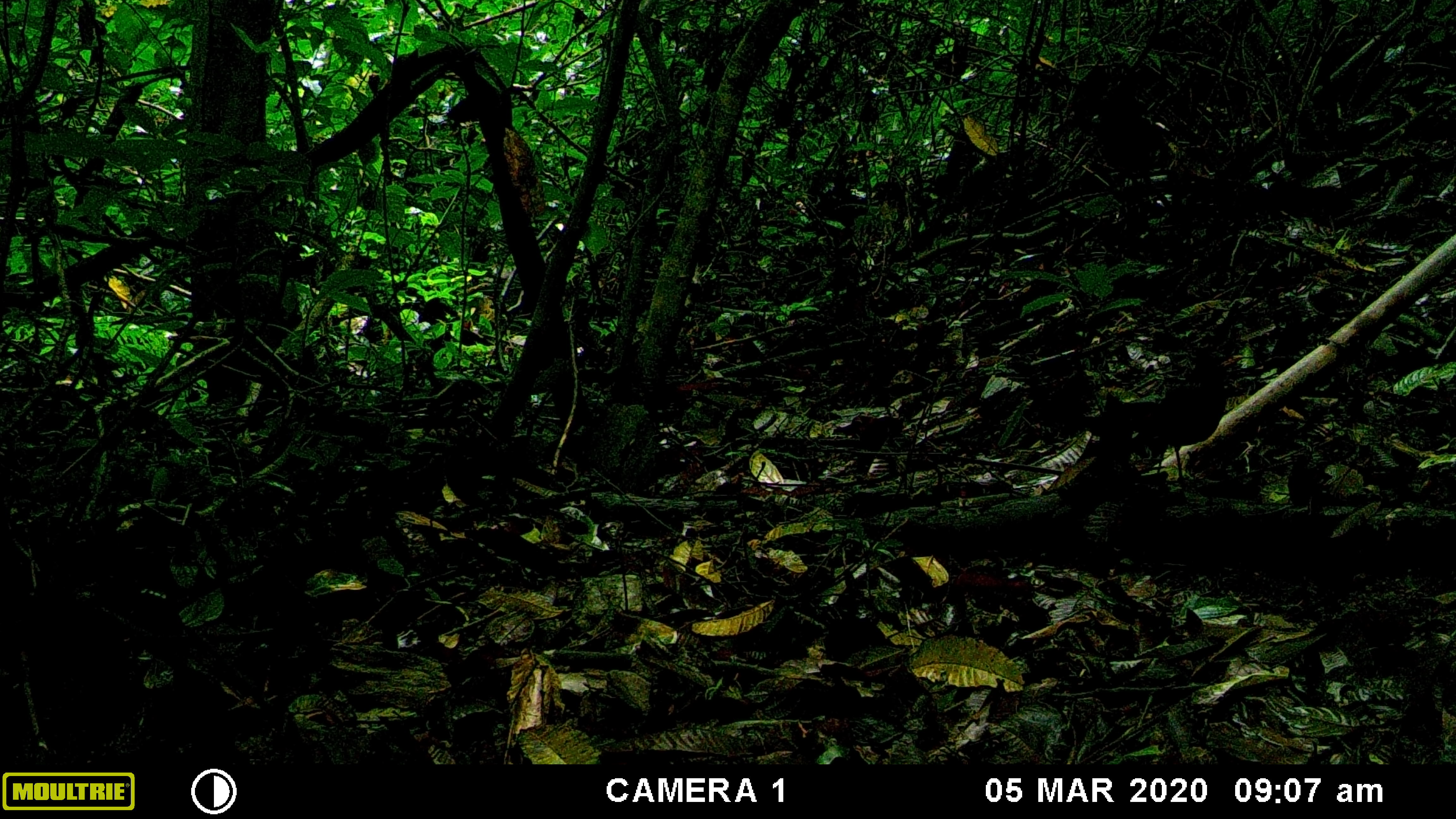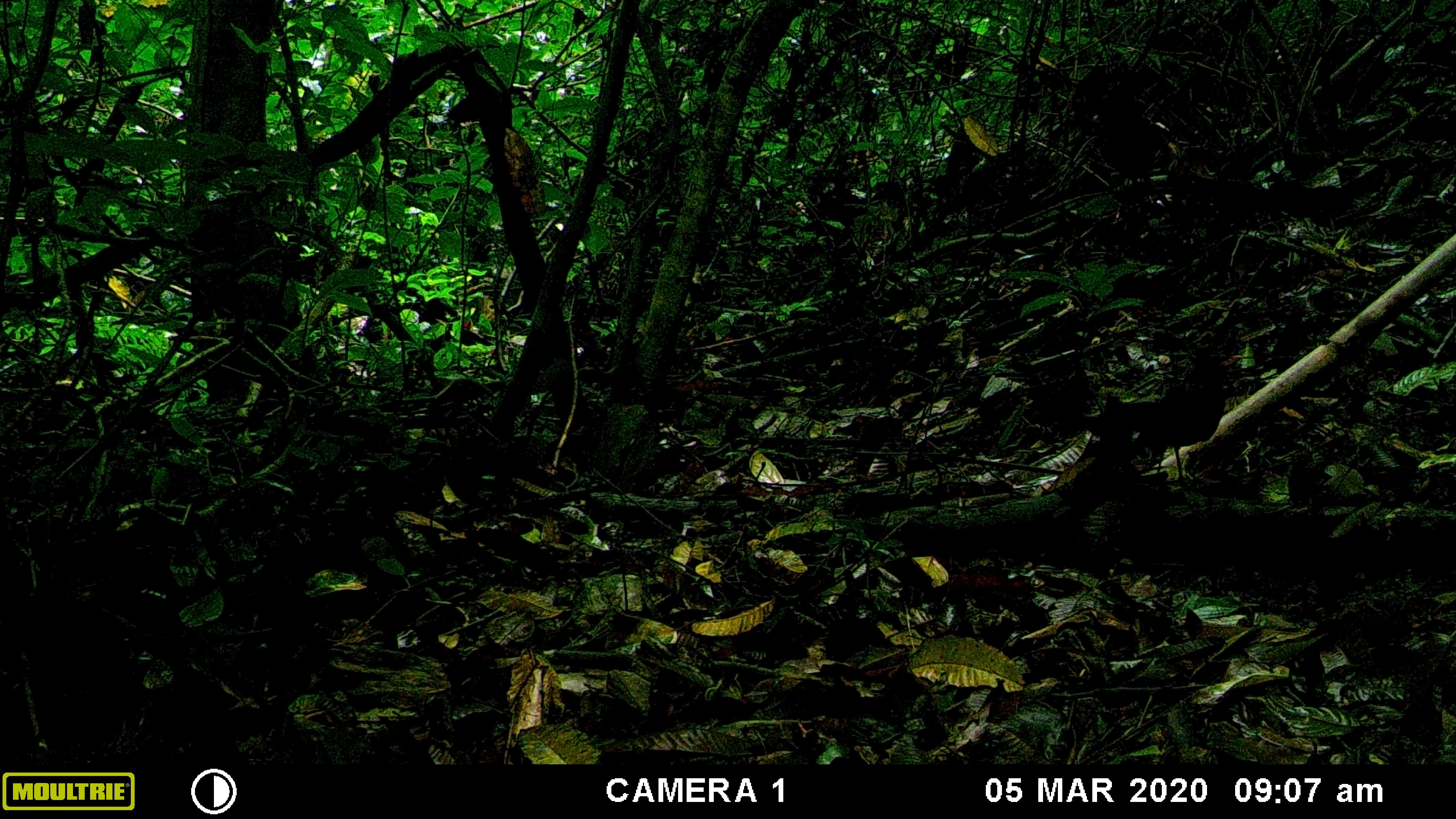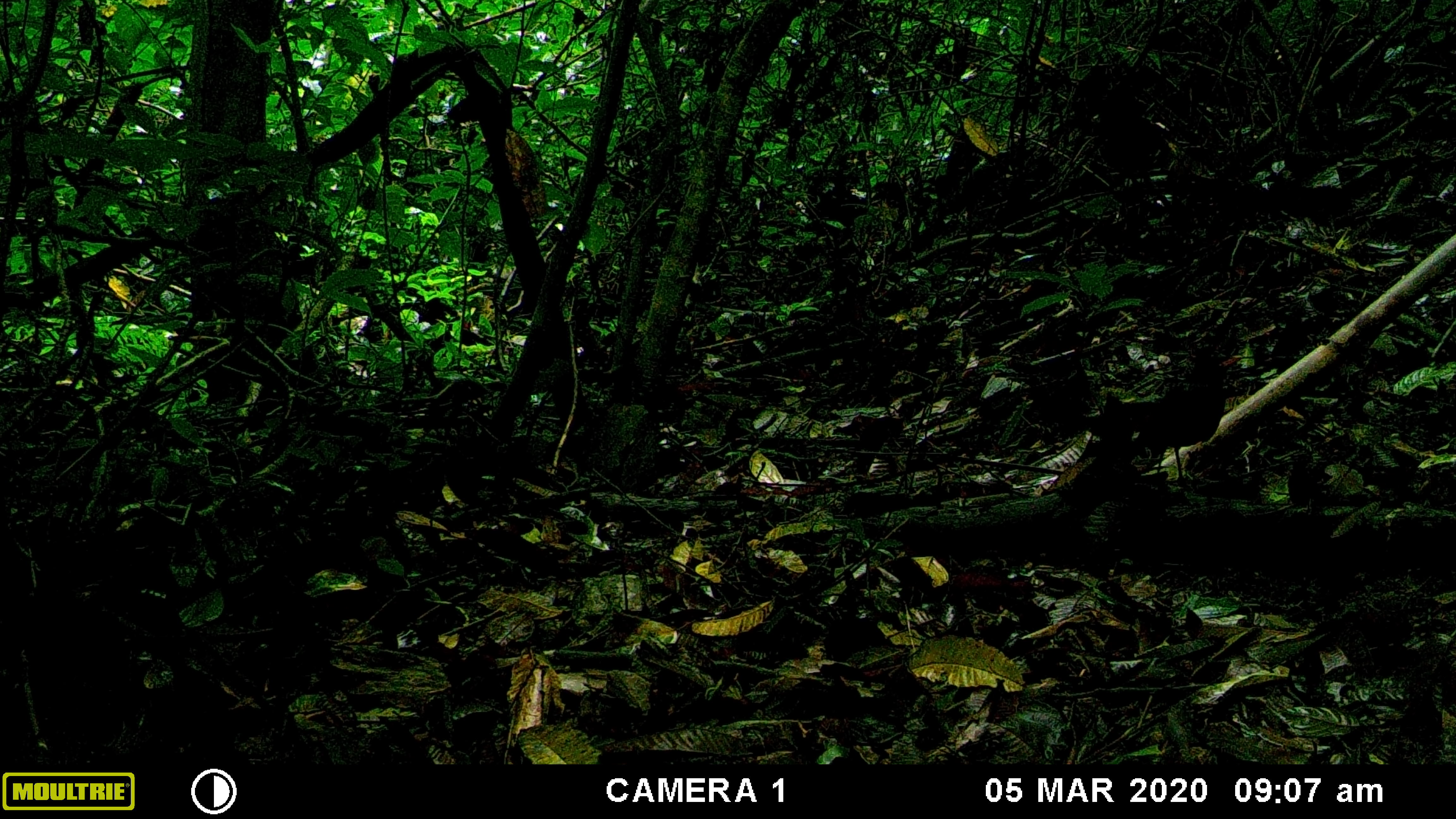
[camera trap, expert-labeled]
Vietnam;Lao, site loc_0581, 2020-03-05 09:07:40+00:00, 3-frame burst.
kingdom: Animalia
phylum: Chordata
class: Aves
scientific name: Aves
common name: bird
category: unidentified bird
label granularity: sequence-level